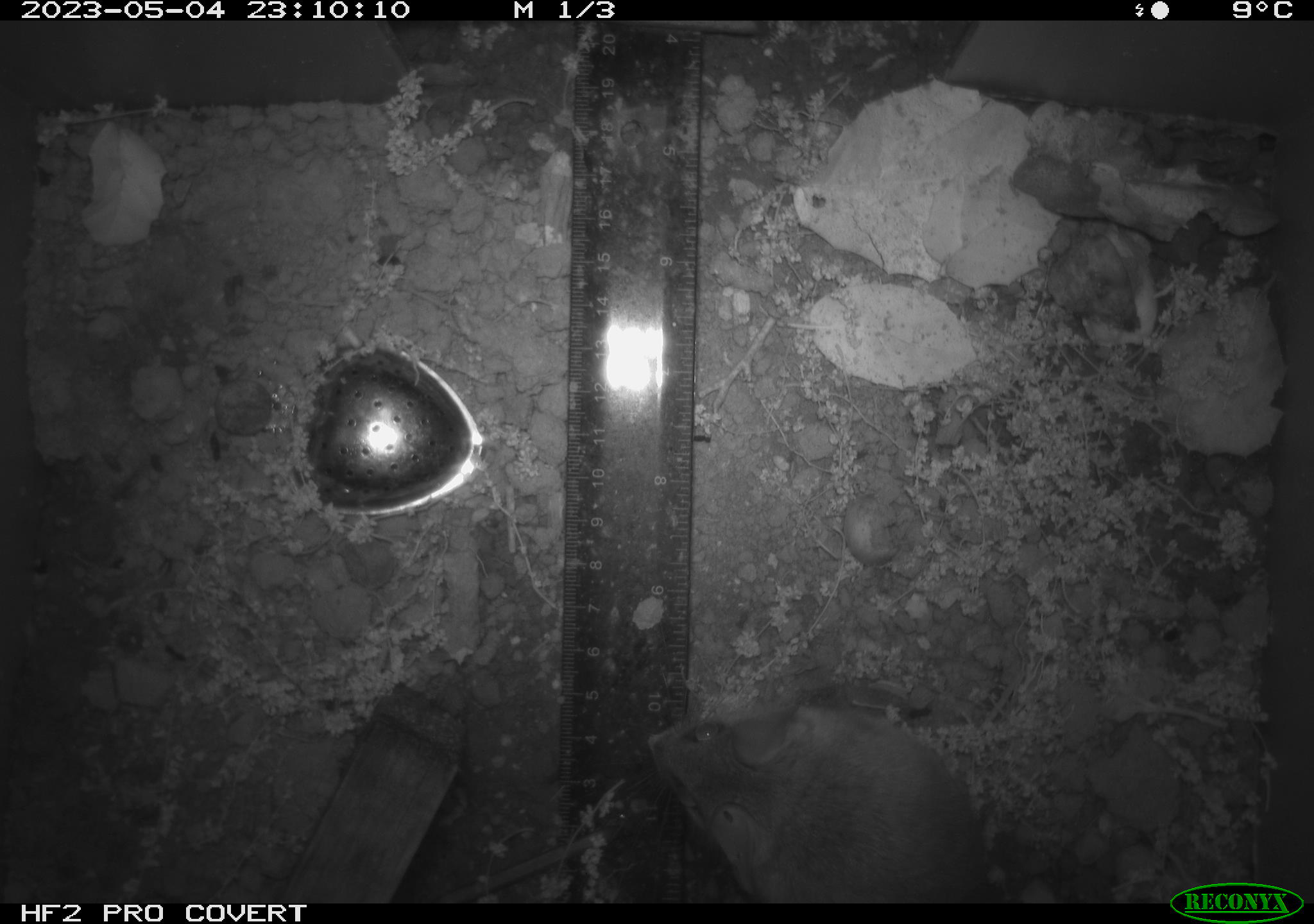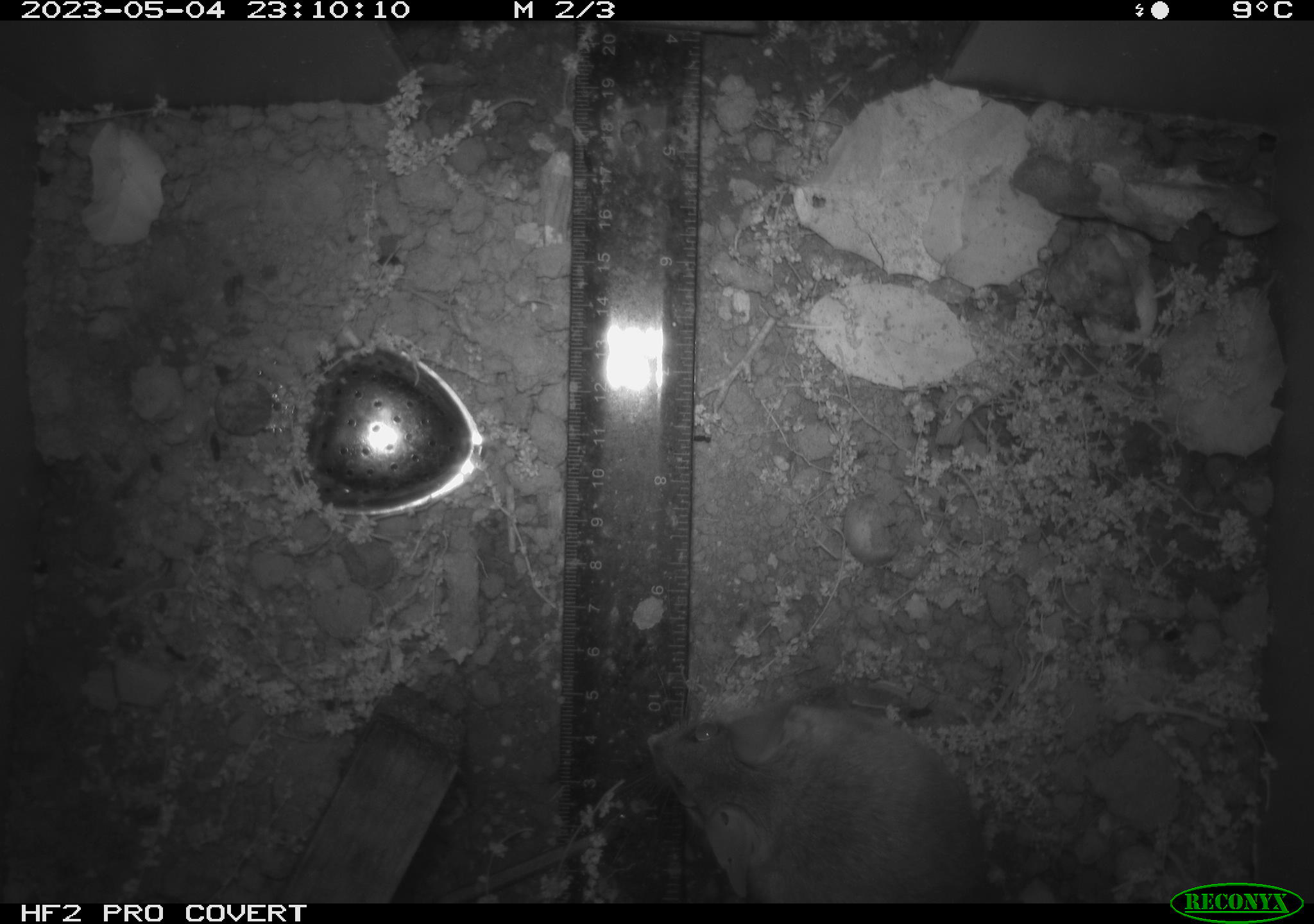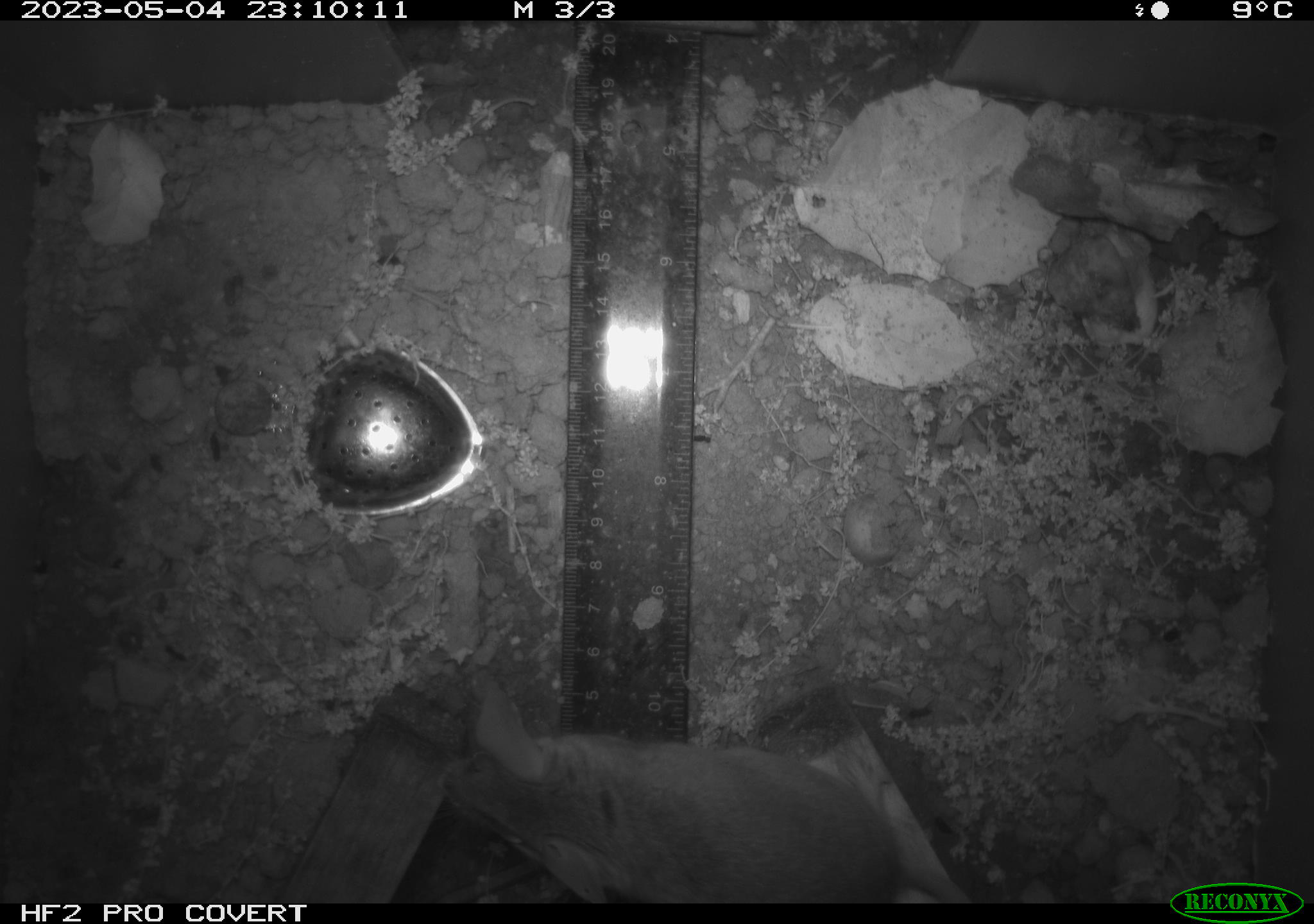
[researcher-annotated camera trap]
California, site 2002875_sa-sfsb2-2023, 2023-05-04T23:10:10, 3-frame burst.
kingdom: Animalia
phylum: Chordata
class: Mammalia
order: Rodentia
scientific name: Rodentia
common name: mouse species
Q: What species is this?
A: Mouse species (Rodentia).